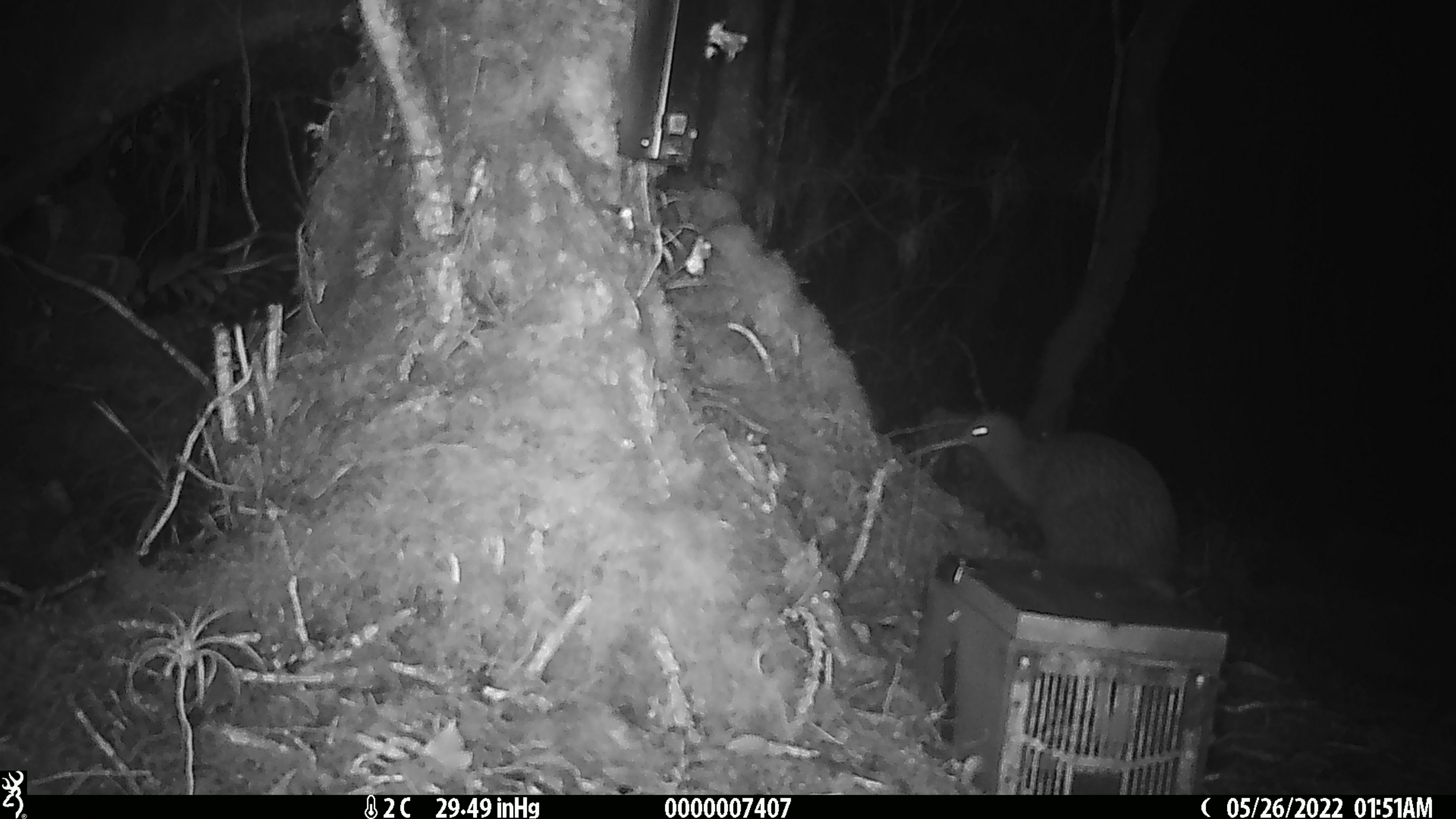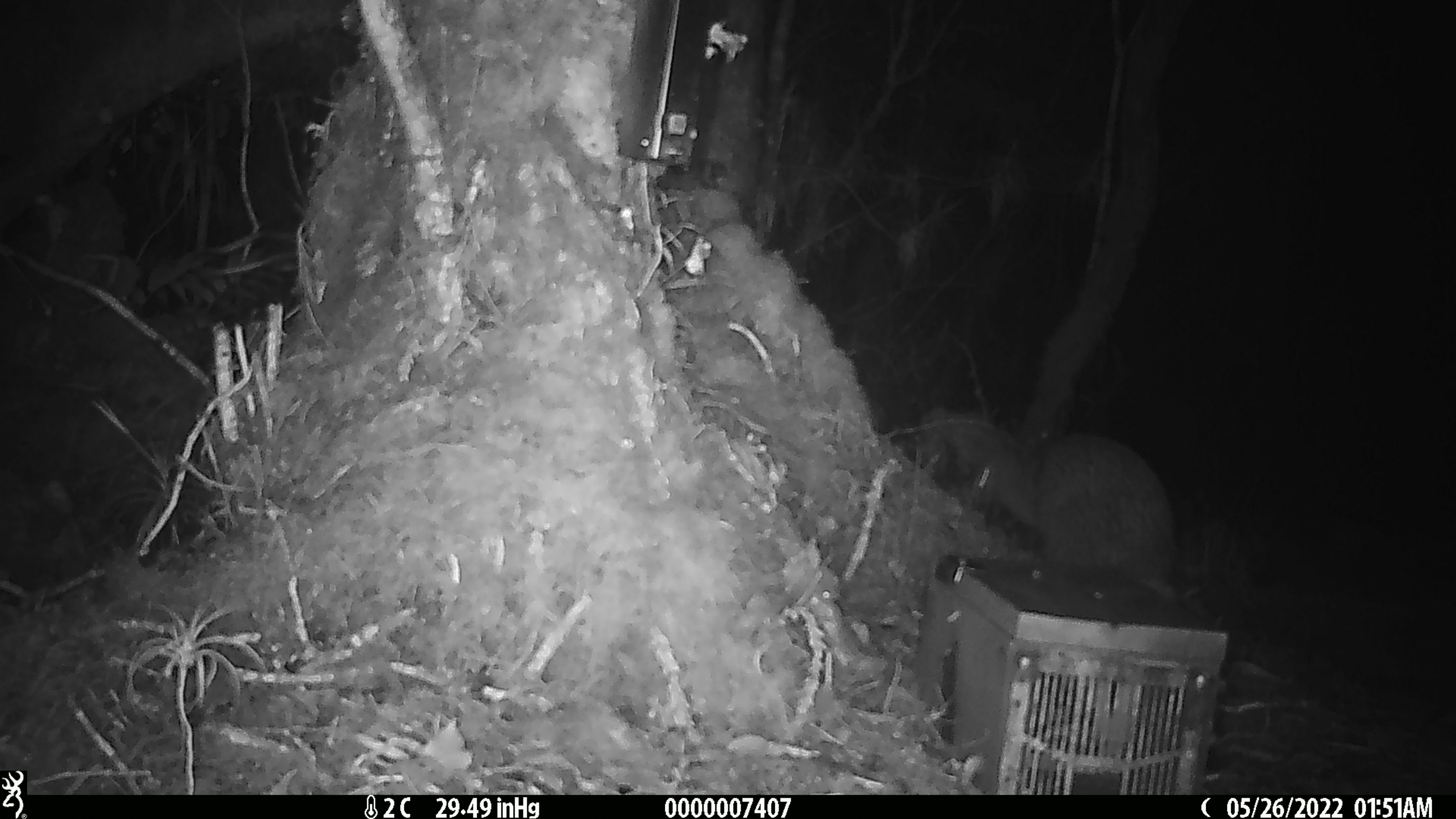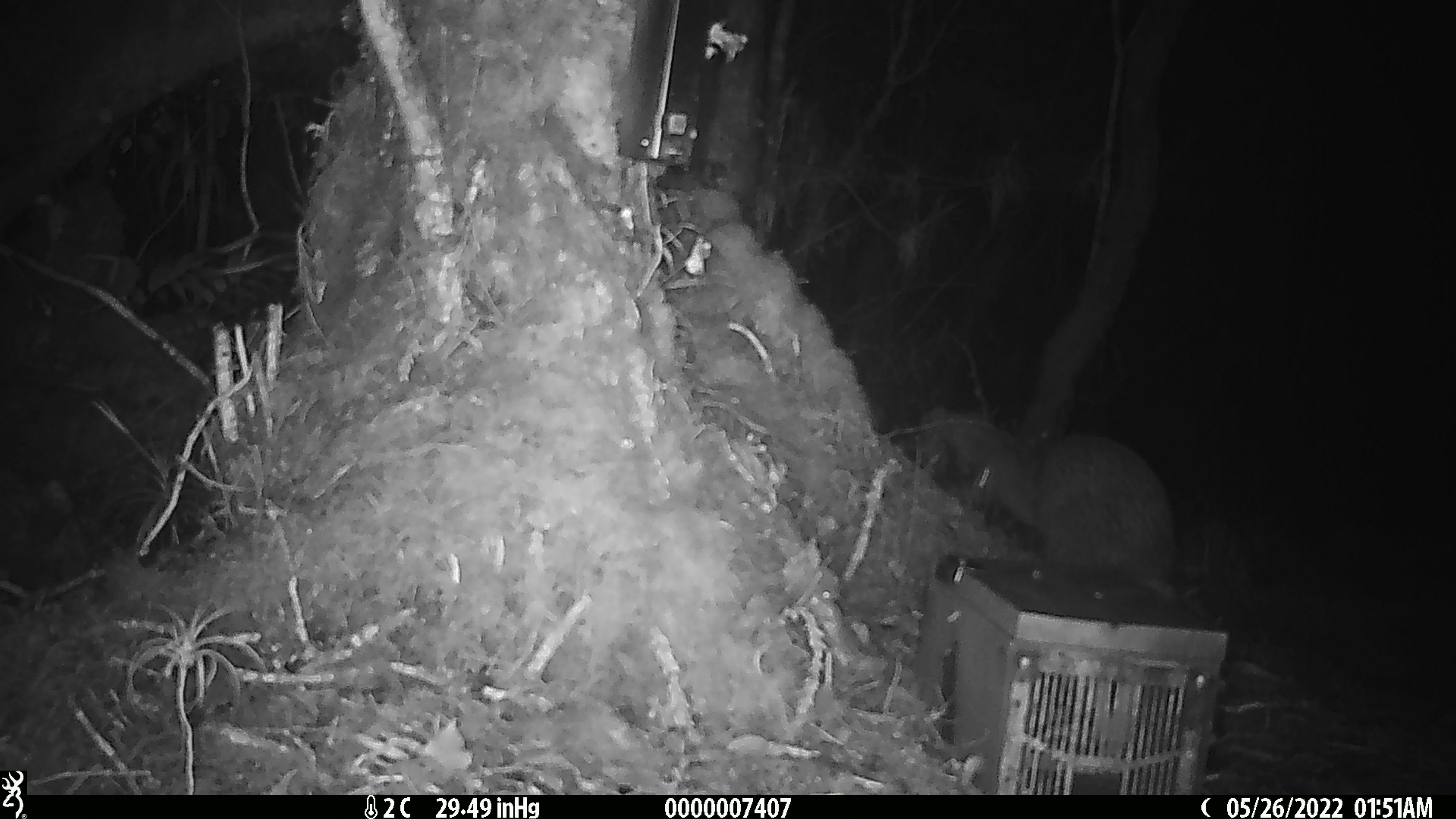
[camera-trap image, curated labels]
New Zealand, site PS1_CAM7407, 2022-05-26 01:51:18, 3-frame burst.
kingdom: Animalia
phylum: Chordata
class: Aves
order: Apterygiformes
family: Apterygidae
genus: Apteryx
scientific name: Apteryx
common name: kiwi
Kiwi (Apteryx).